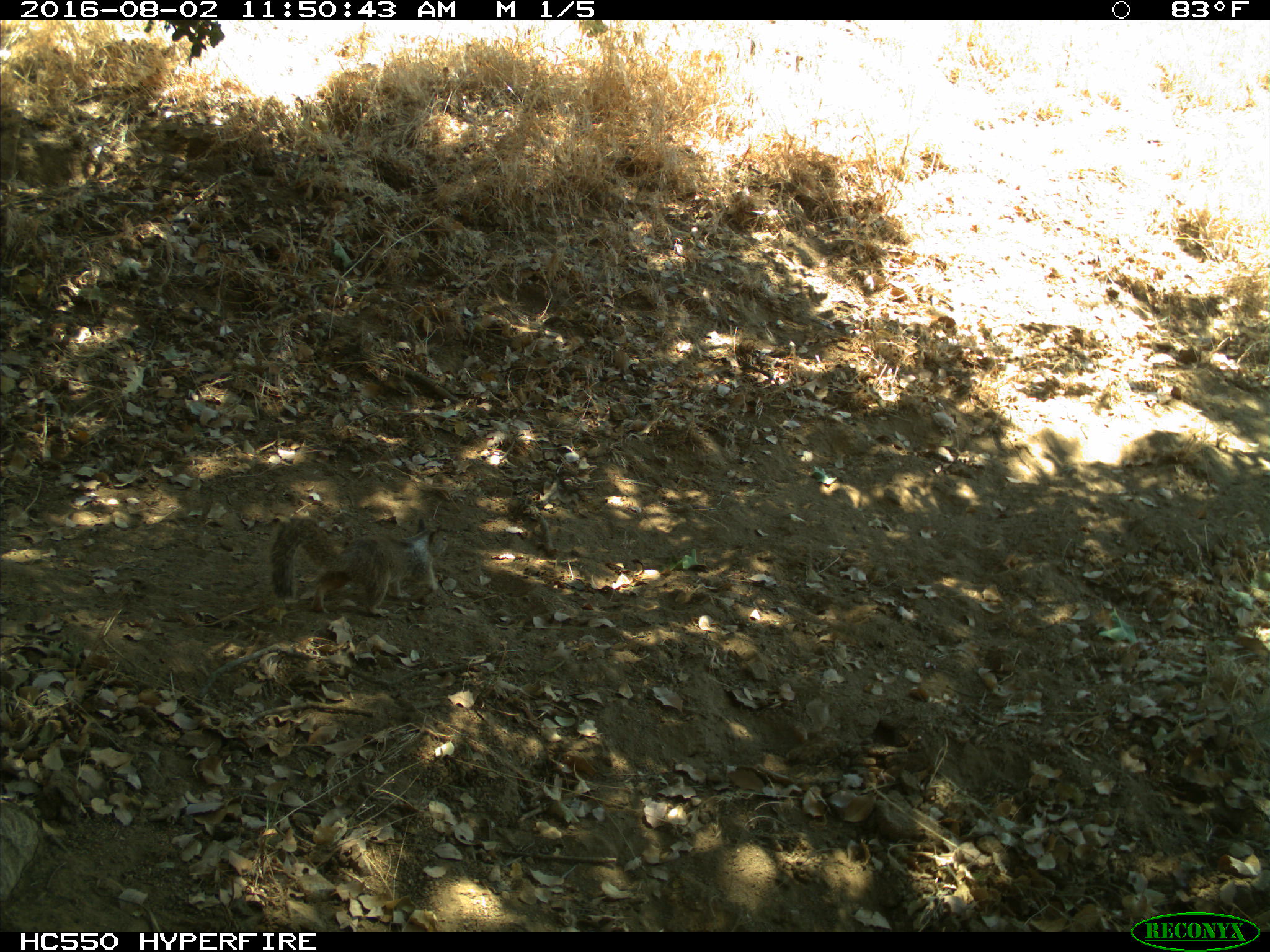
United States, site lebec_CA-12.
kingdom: Animalia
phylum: Chordata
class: Mammalia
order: Rodentia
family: Sciuridae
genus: Otospermophilus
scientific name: Otospermophilus beecheyi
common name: california ground squirrel